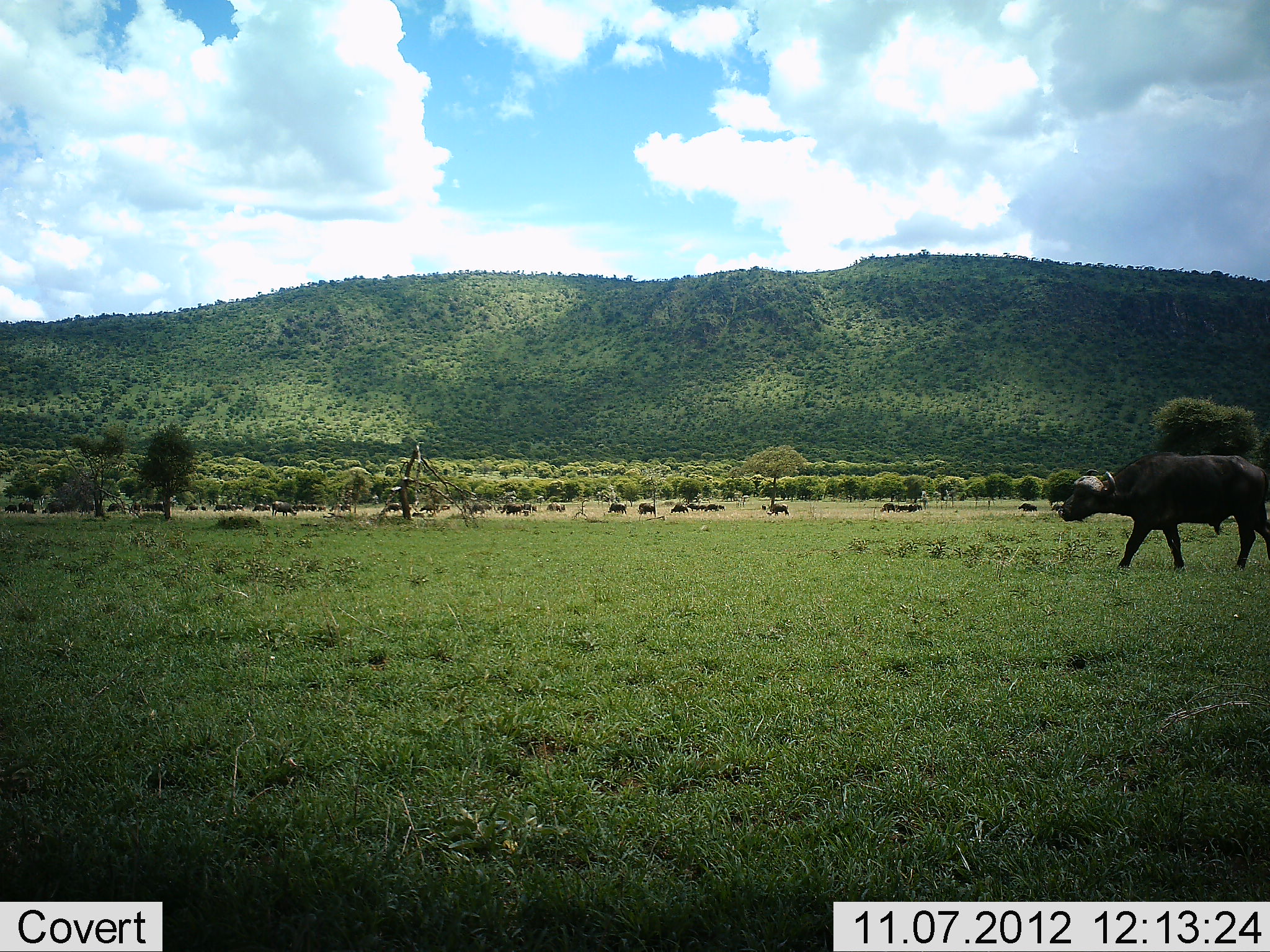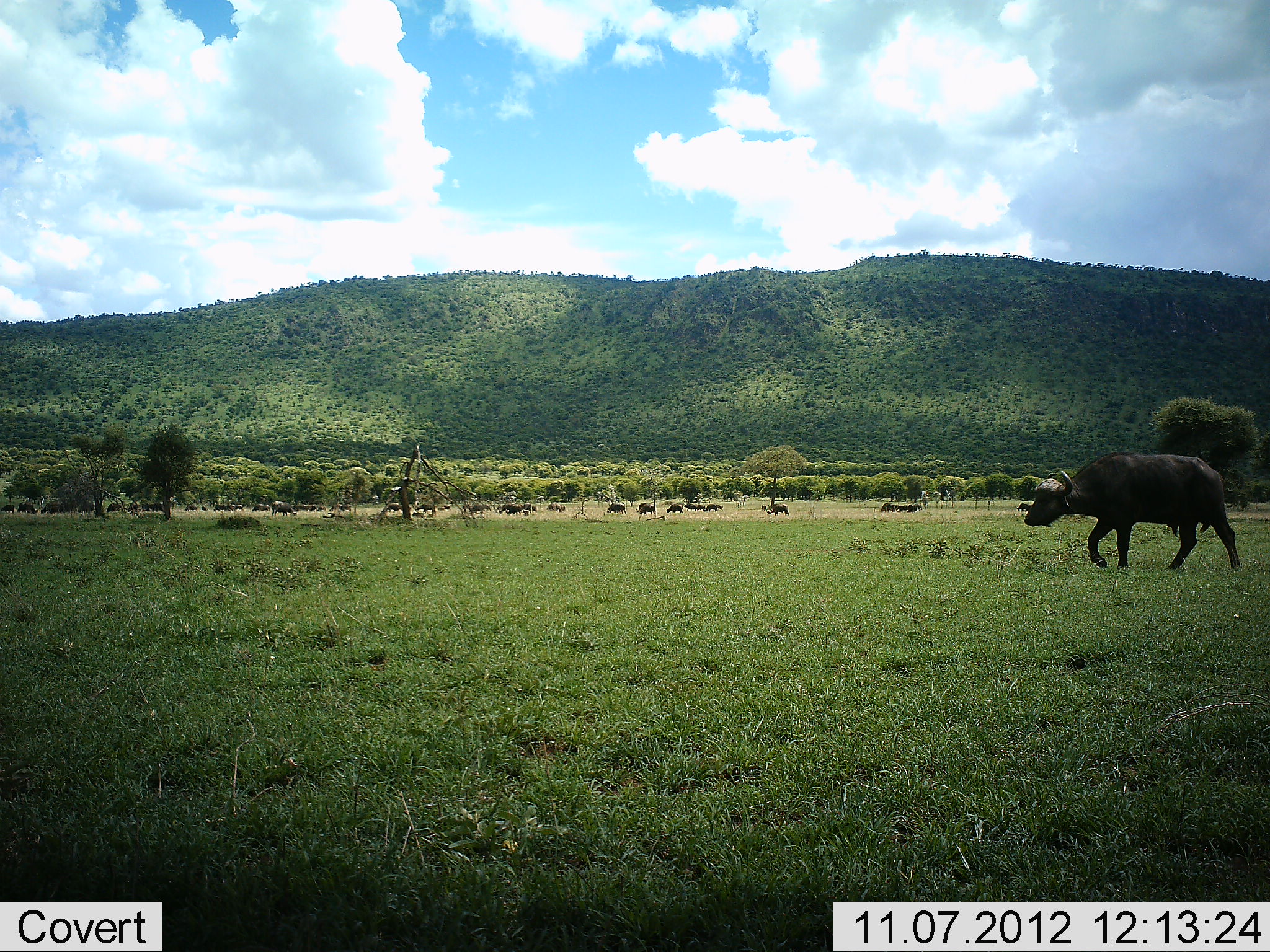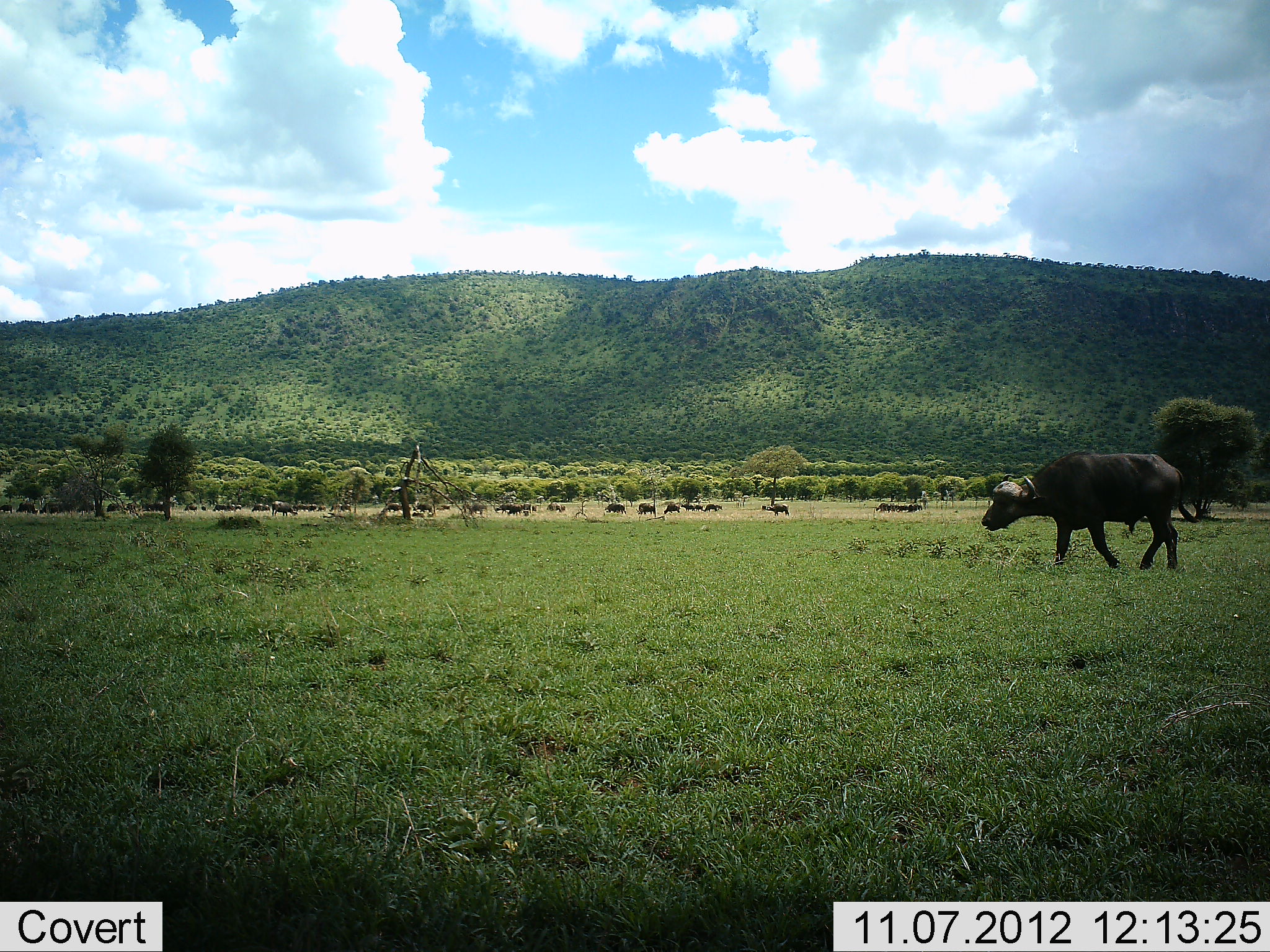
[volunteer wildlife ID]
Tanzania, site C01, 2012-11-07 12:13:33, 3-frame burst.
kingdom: Animalia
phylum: Chordata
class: Mammalia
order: Artiodactyla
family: Bovidae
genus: Syncerus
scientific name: Syncerus caffer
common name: cape buffalo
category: buffalo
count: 11-50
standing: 45%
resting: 18%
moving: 91%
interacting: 9%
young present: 0%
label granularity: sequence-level